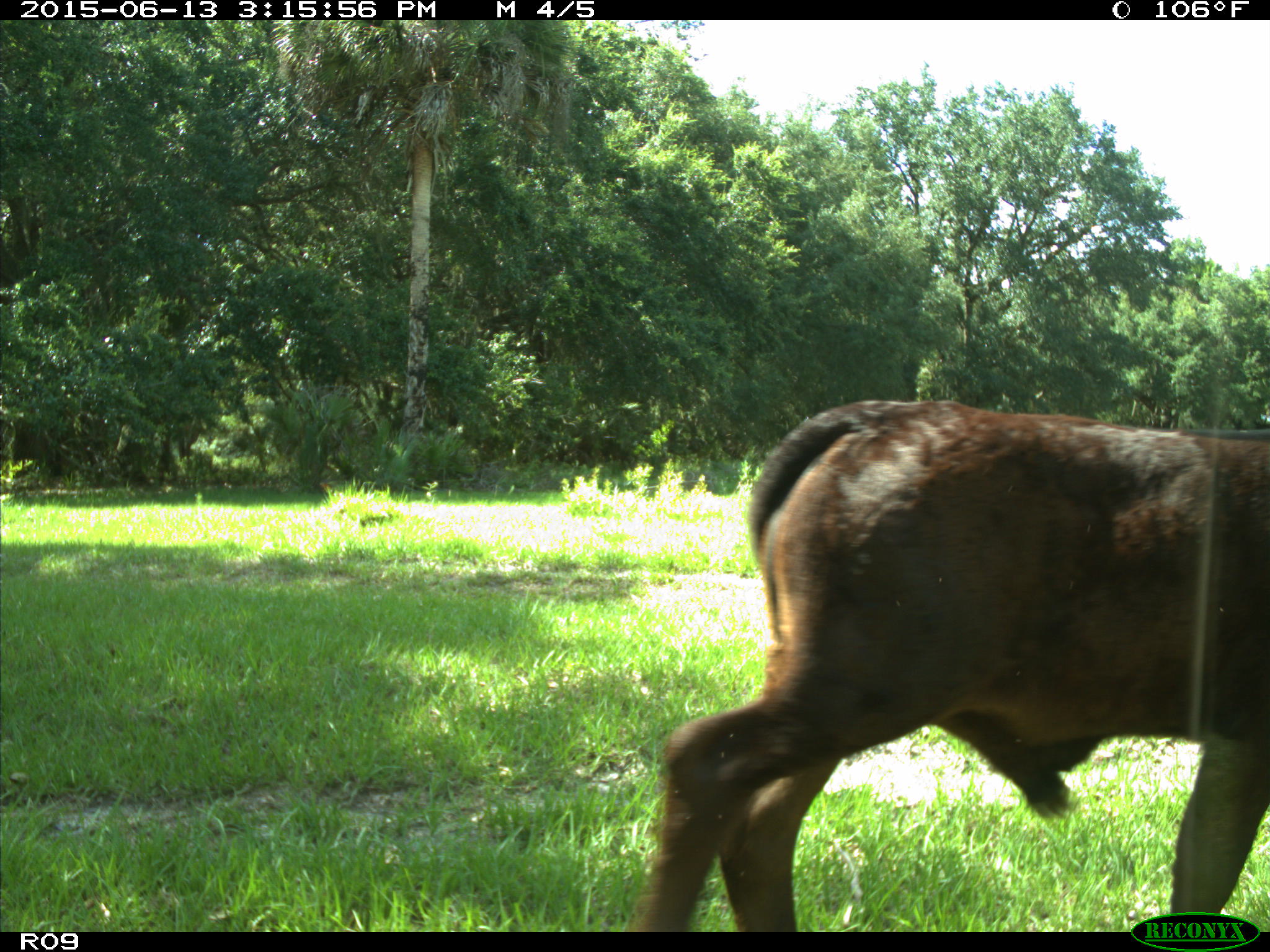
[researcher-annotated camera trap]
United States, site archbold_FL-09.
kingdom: Animalia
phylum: Chordata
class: Mammalia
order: Artiodactyla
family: Bovidae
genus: Bos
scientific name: Bos taurus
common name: domestic cow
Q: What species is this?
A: Bos taurus (domestic cow).